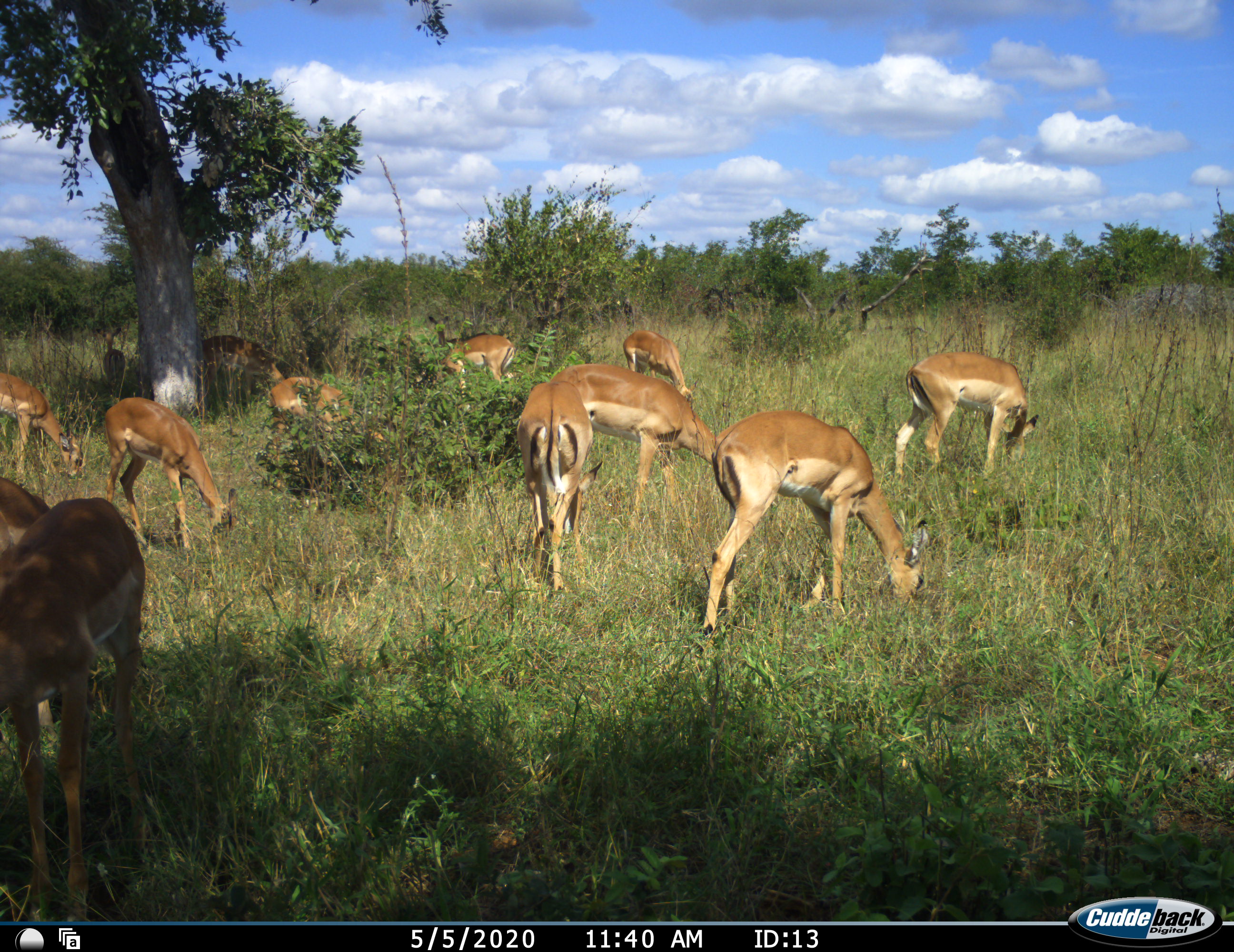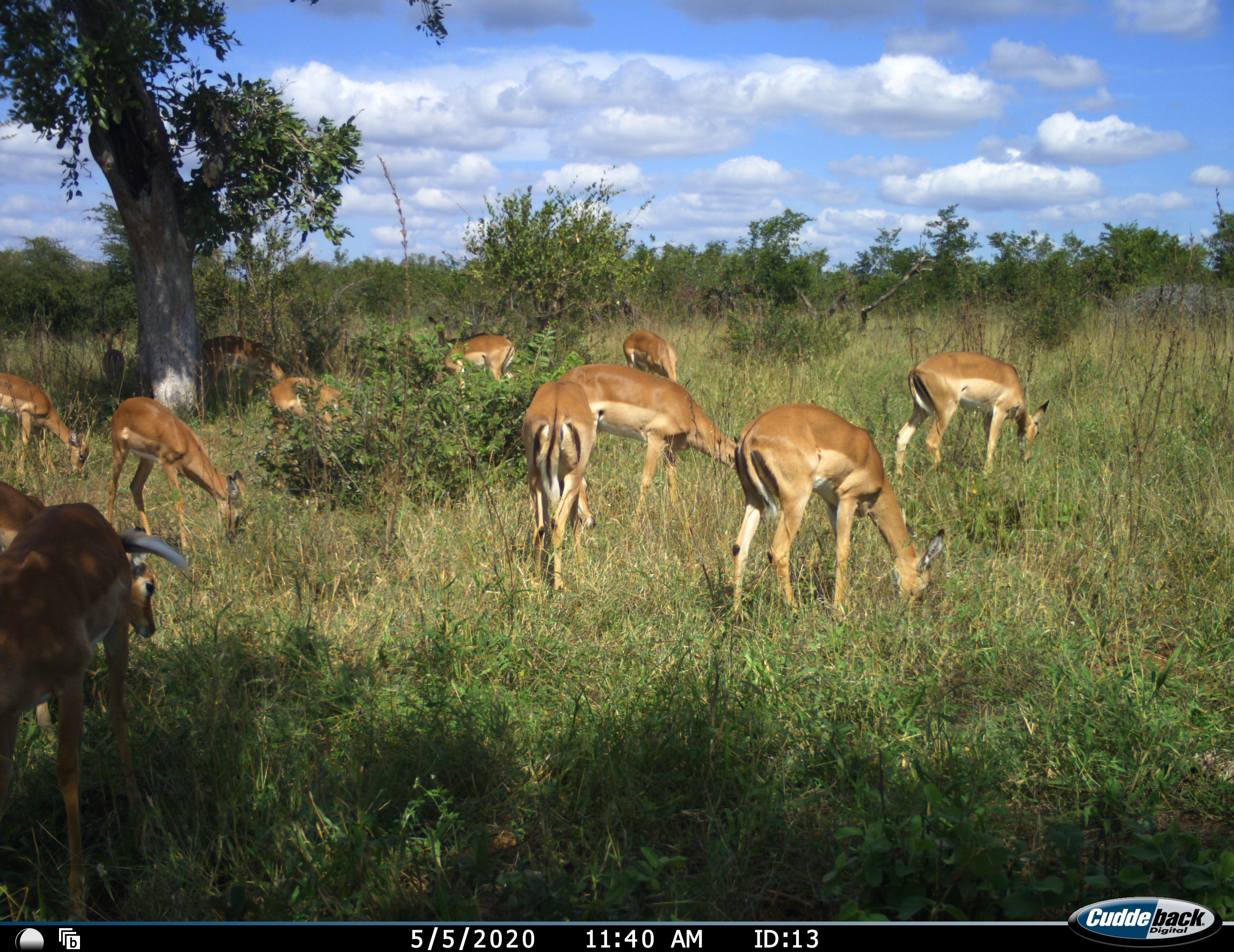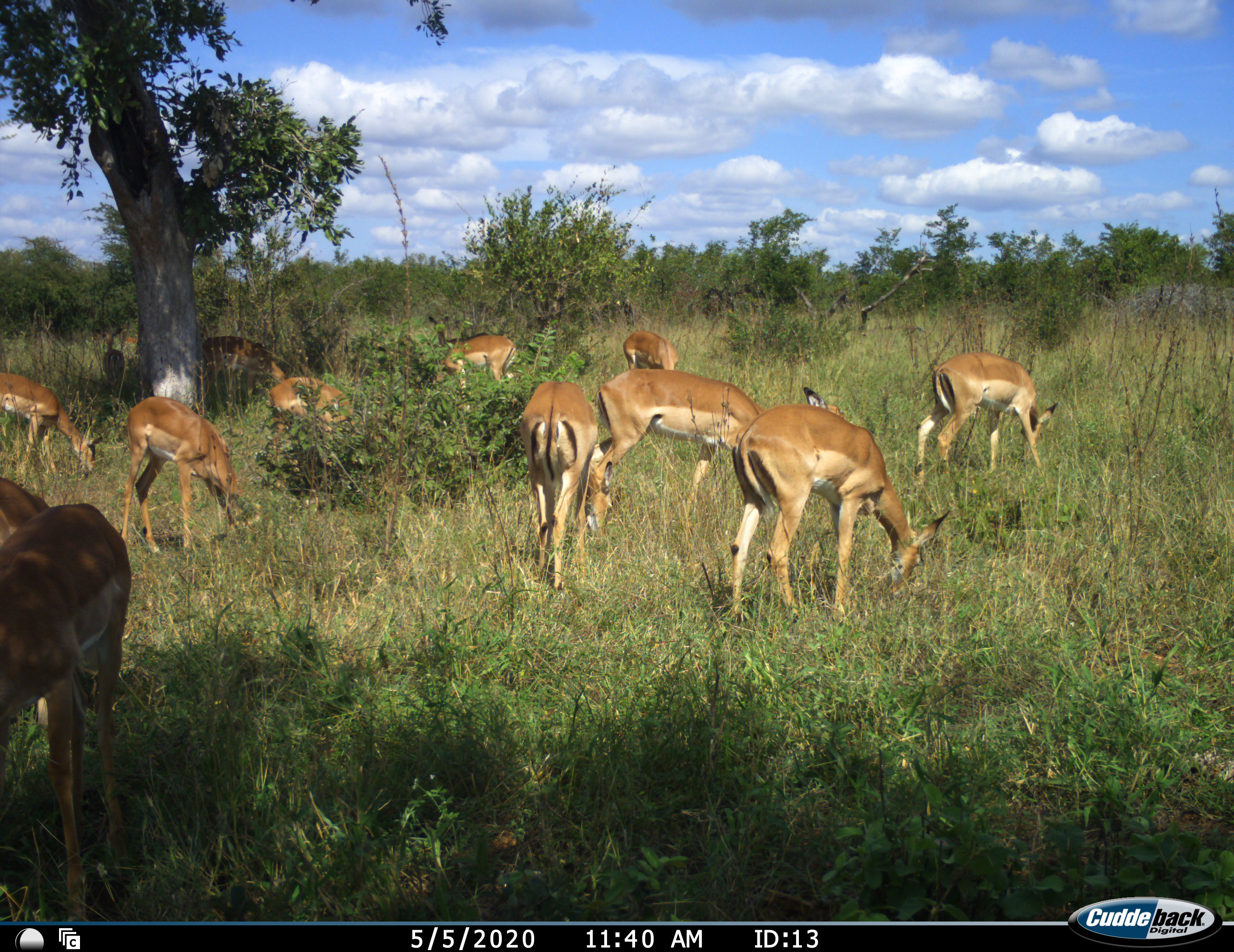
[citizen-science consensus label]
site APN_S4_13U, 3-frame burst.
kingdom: Animalia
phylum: Chordata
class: Mammalia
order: Artiodactyla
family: Bovidae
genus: Aepyceros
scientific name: Aepyceros melampus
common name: impala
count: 11-50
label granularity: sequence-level